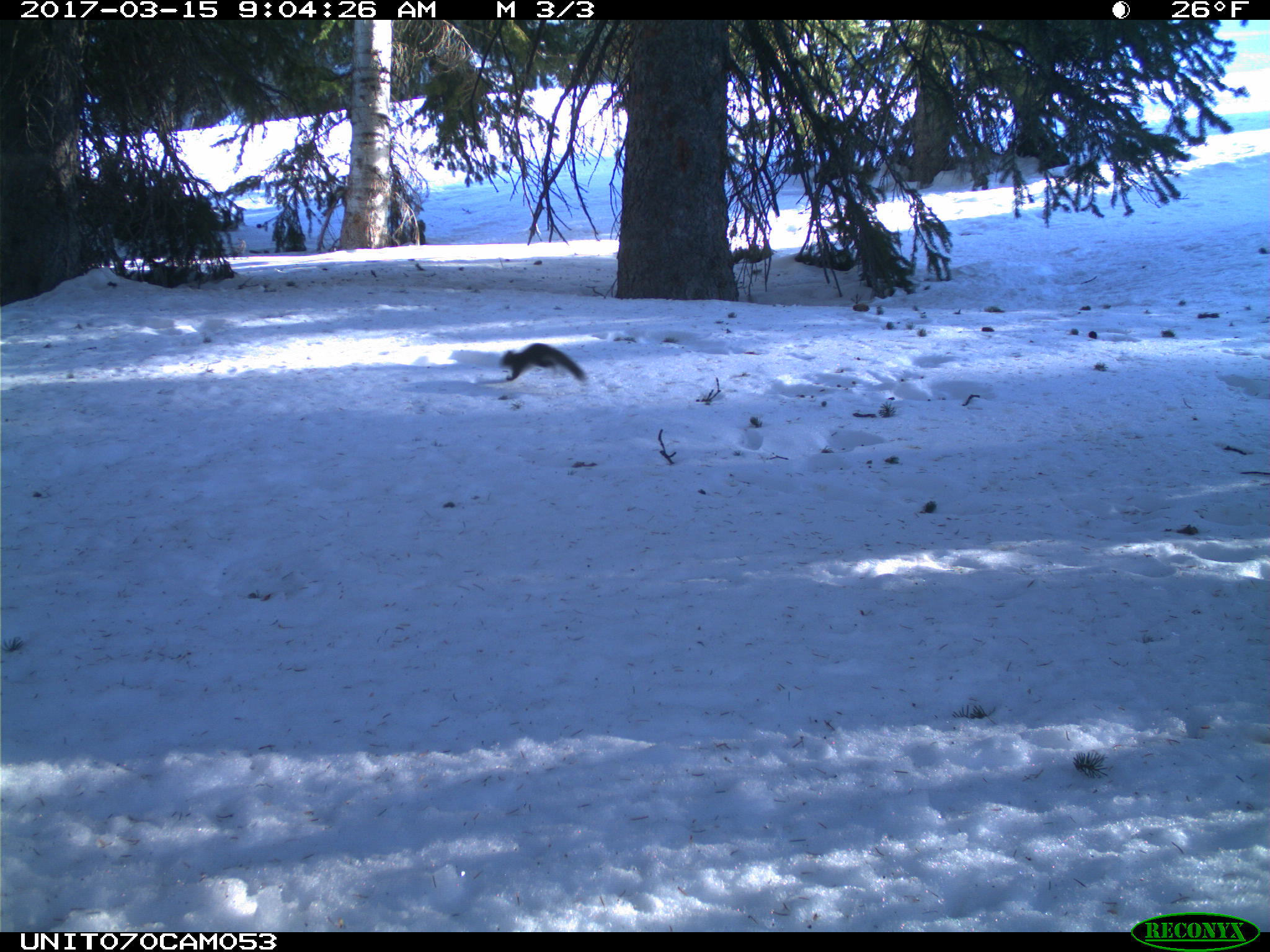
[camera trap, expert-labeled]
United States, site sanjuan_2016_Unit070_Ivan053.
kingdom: Animalia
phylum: Chordata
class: Mammalia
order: Rodentia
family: Sciuridae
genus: Tamiasciurus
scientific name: Tamiasciurus hudsonicus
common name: american red squirrel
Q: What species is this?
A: Tamiasciurus hudsonicus (american red squirrel).